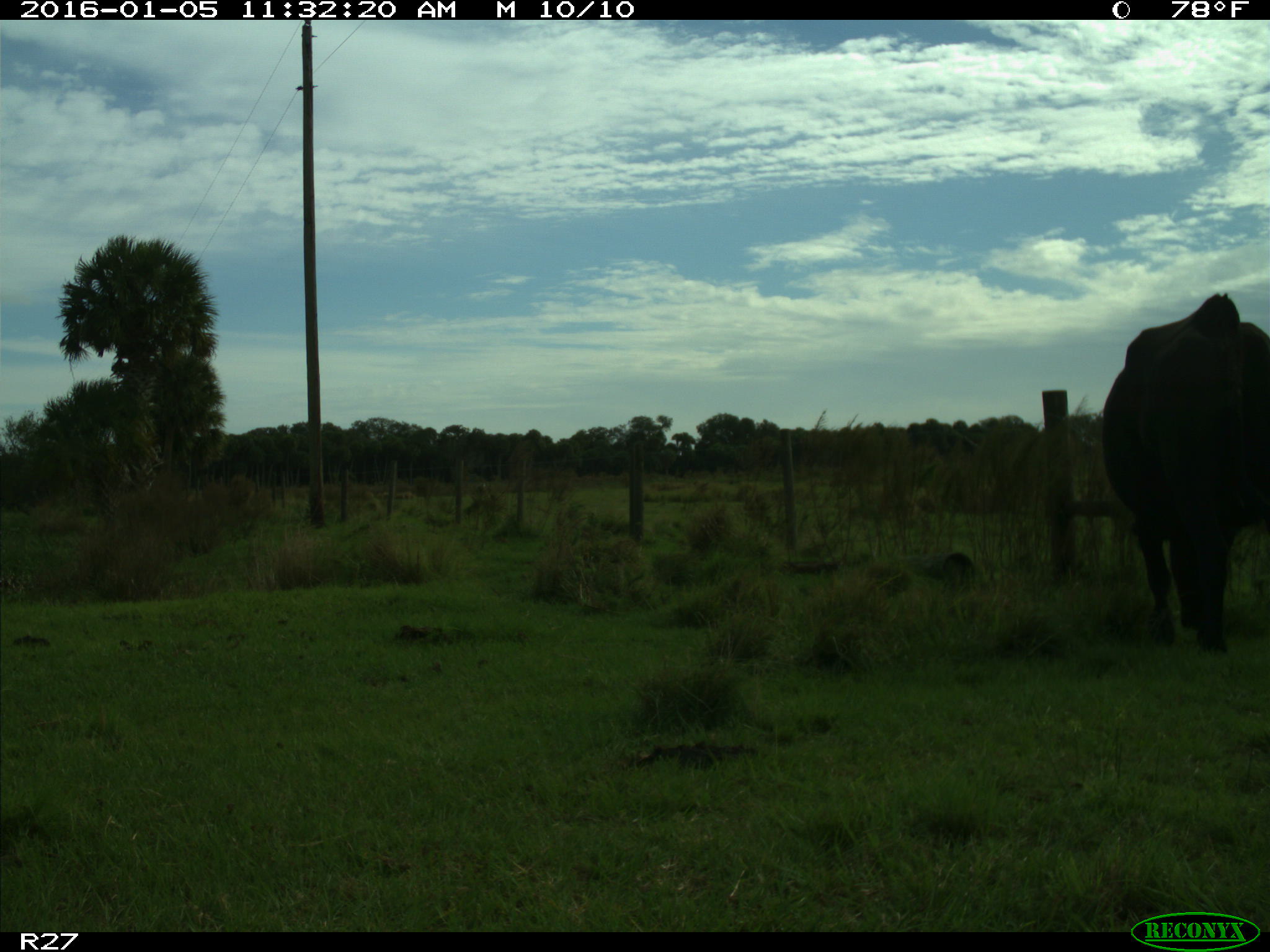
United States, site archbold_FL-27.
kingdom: Animalia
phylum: Chordata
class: Mammalia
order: Artiodactyla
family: Bovidae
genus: Bos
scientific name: Bos taurus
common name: domestic cow